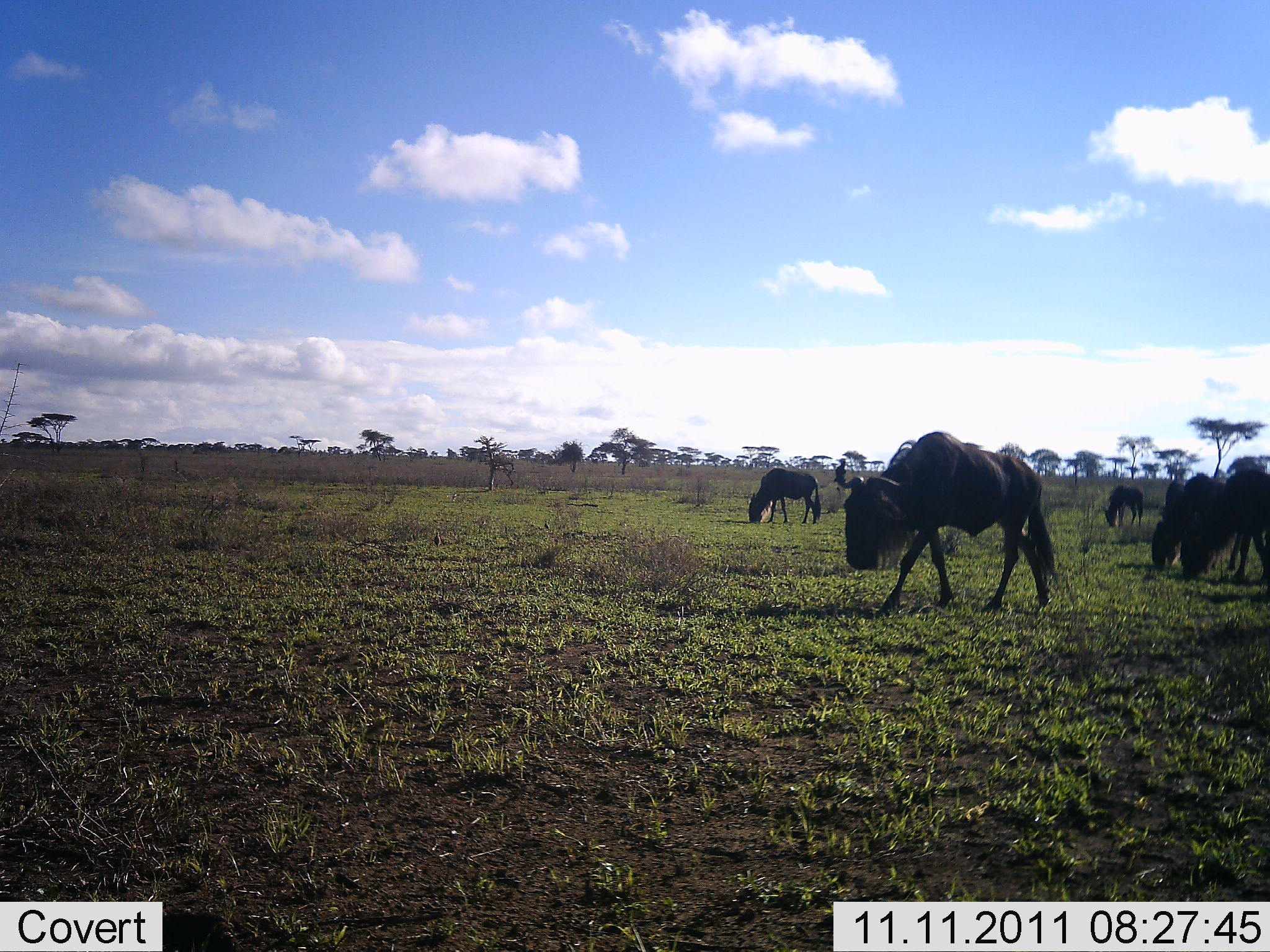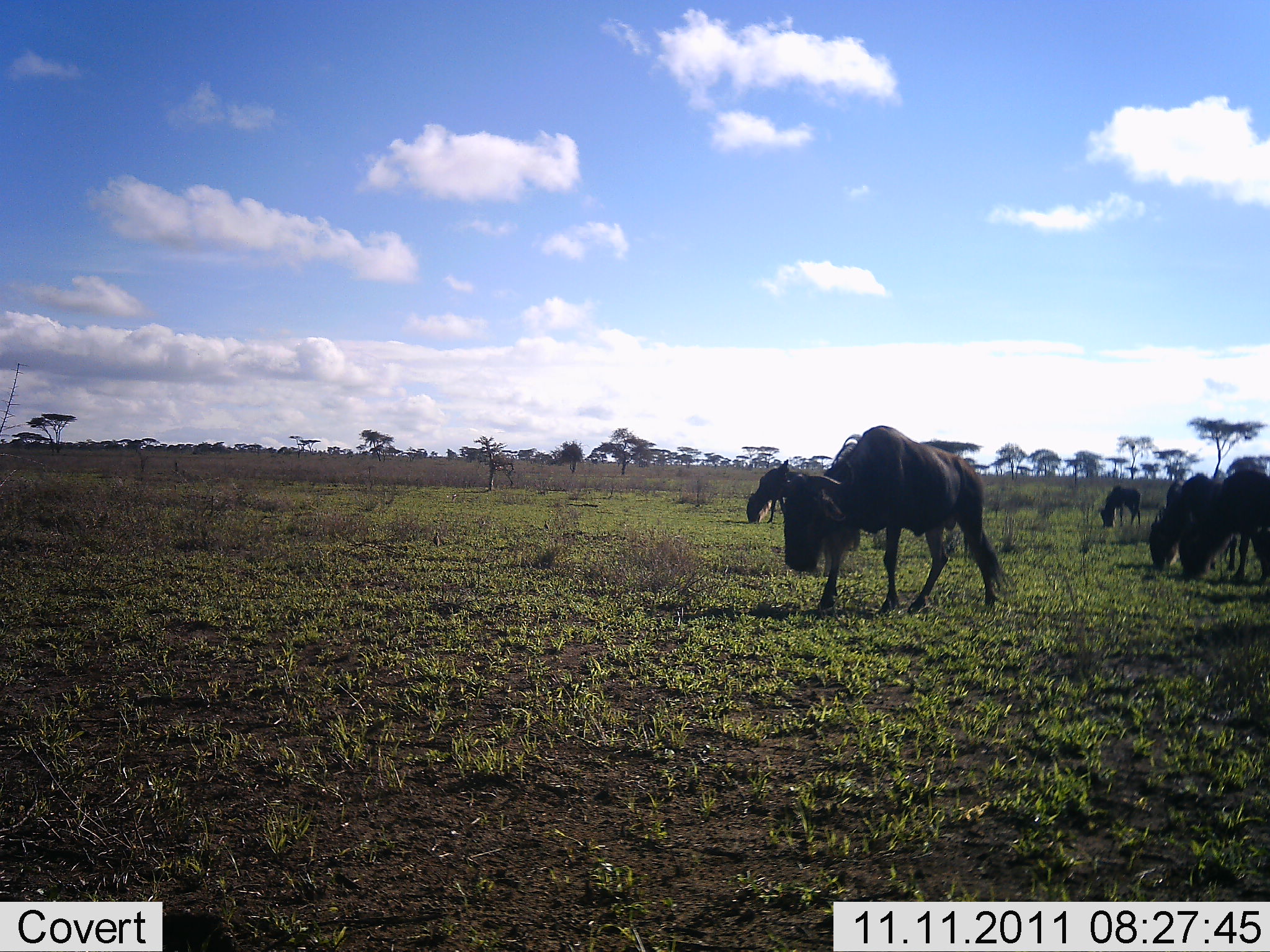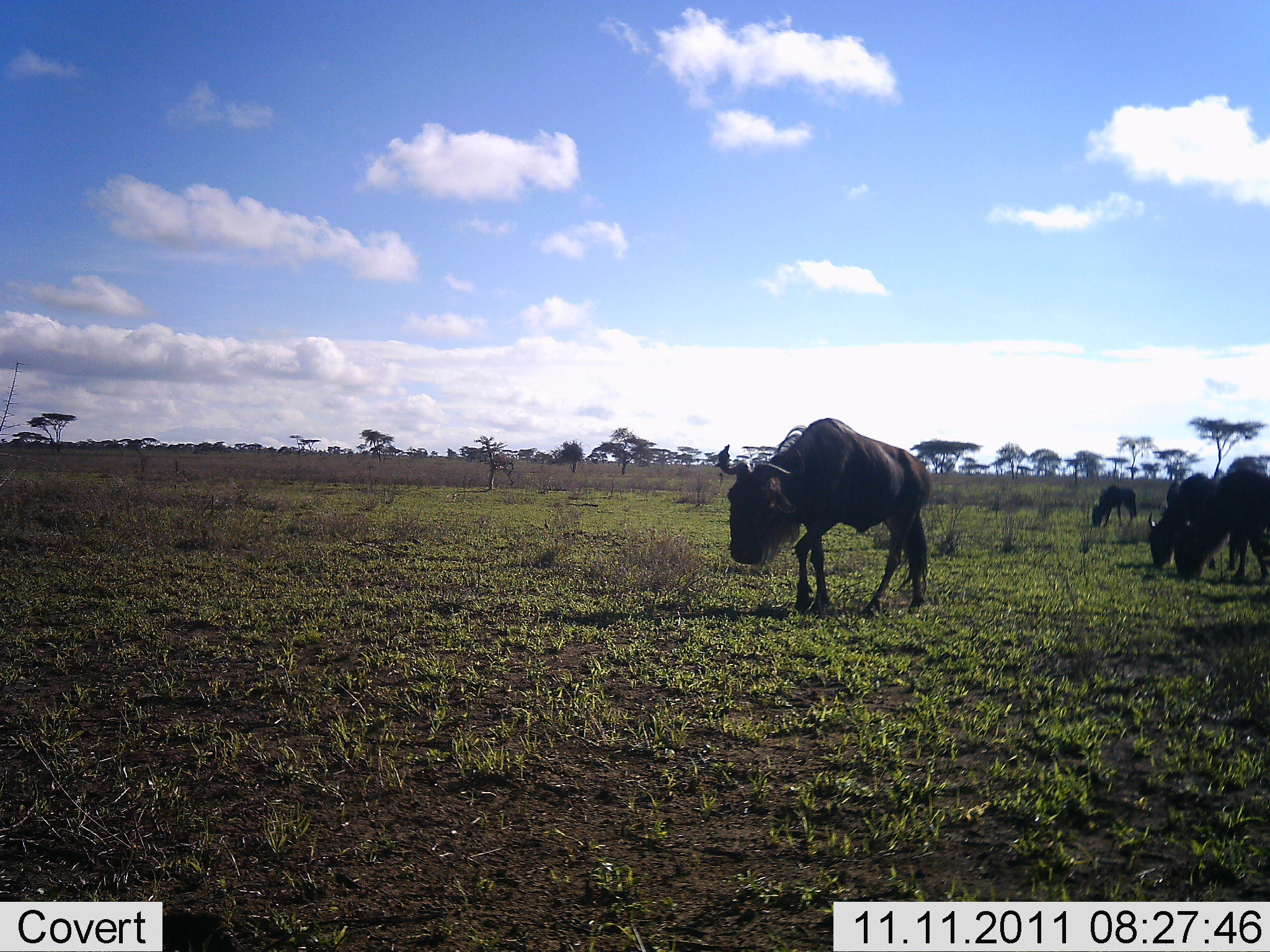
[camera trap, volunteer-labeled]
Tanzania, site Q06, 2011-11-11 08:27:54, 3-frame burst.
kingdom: Animalia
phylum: Chordata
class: Mammalia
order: Artiodactyla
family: Bovidae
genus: Connochaetes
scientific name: Connochaetes taurinus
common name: blue wildebeest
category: wildebeest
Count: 6.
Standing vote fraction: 20%.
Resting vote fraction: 10%.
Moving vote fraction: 60%.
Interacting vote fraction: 0%.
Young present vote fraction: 0%.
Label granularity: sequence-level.